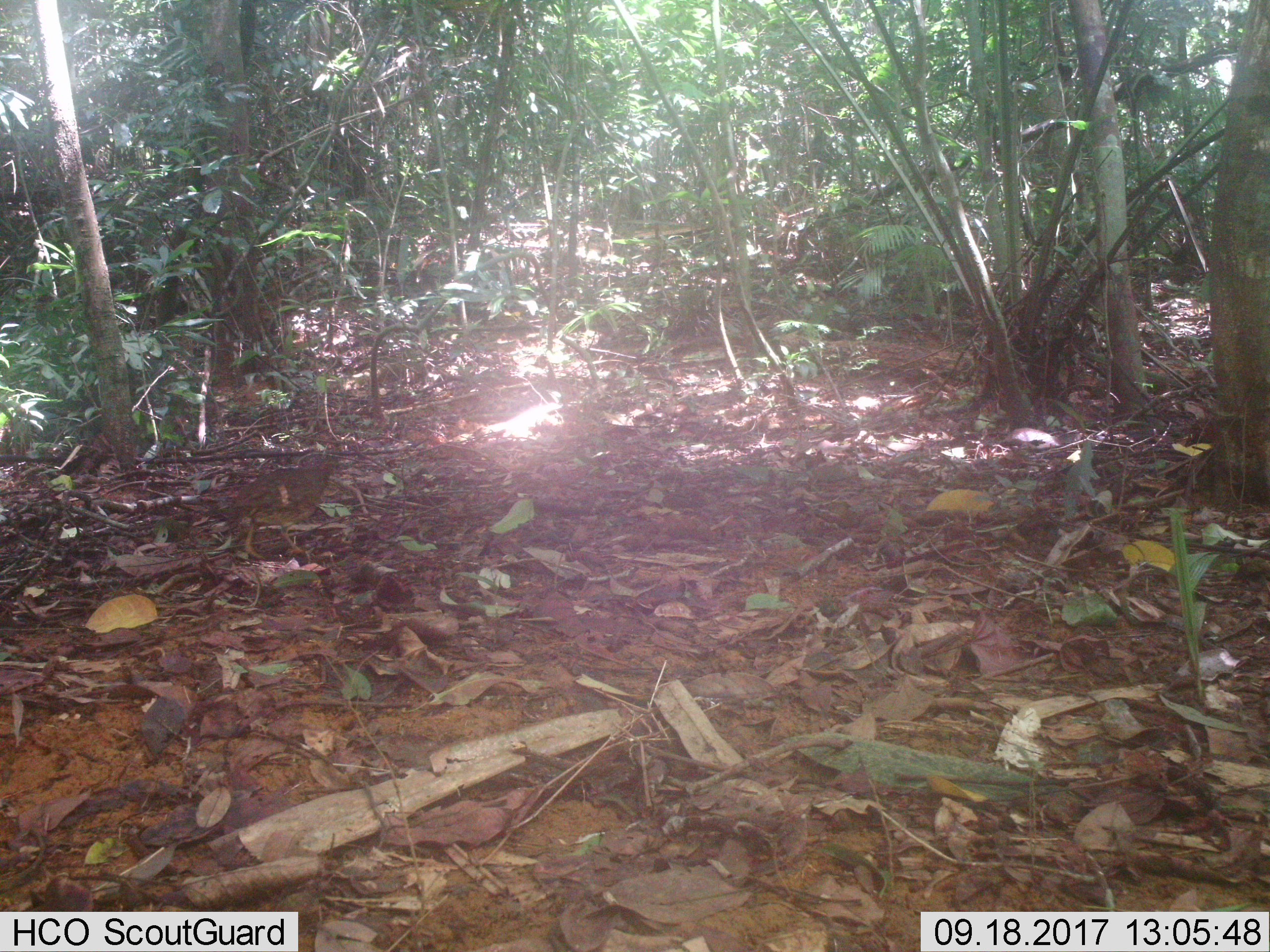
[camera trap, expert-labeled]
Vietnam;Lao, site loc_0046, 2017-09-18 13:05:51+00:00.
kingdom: Animalia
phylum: Chordata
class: Aves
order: Galliformes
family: Phasianidae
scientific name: Phasianidae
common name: partridge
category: unidentified partridge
Unidentified partridge (partridge) (Phasianidae). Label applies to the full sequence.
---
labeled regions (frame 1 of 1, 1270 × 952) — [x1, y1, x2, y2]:
unidentified partridge: [204, 455, 337, 559]